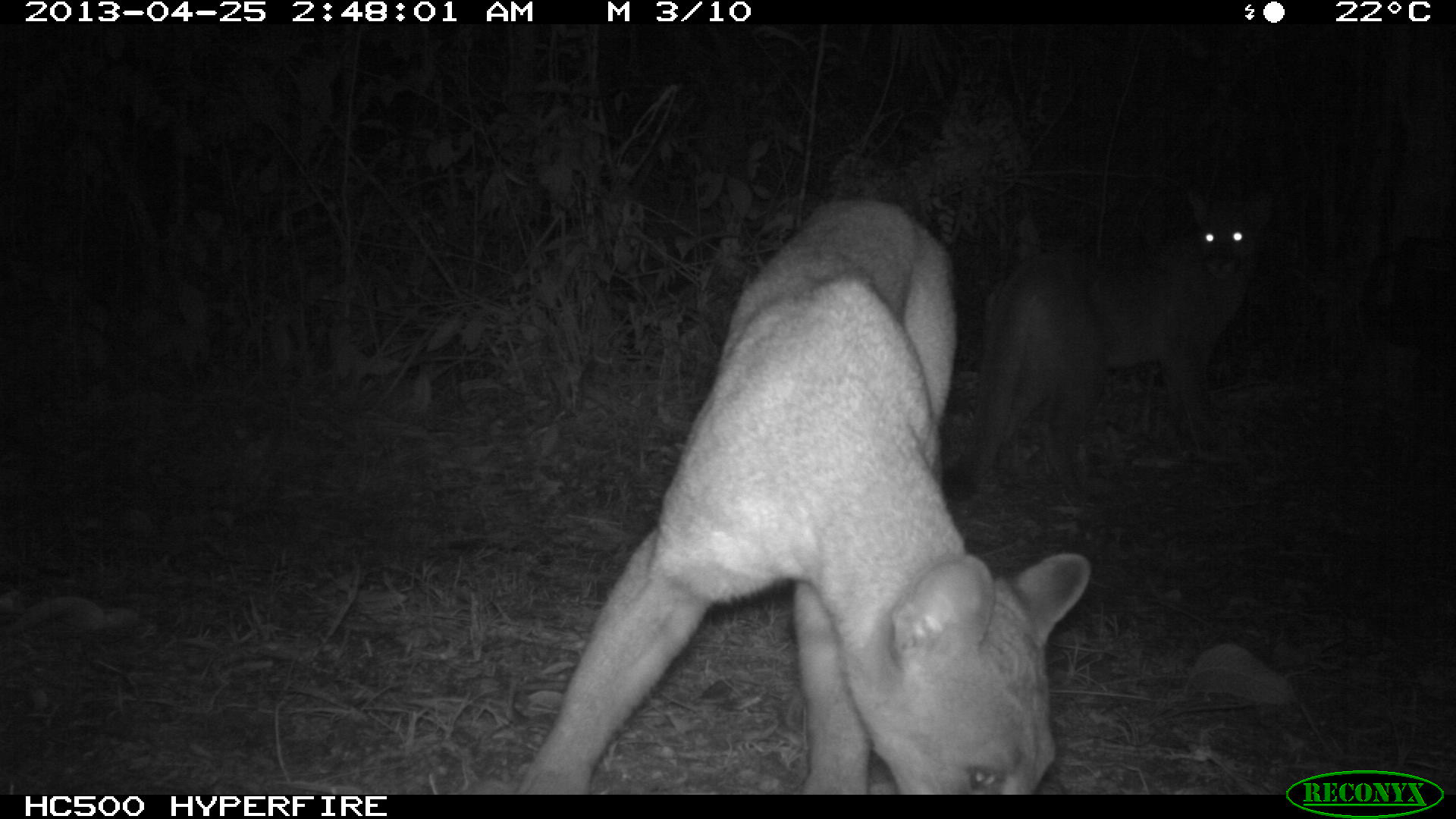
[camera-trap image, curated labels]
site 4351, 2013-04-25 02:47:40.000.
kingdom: Animalia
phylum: Chordata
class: Mammalia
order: Carnivora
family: Felidae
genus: Puma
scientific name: Puma concolor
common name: mountain lion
Puma concolor (mountain lion), count 2.